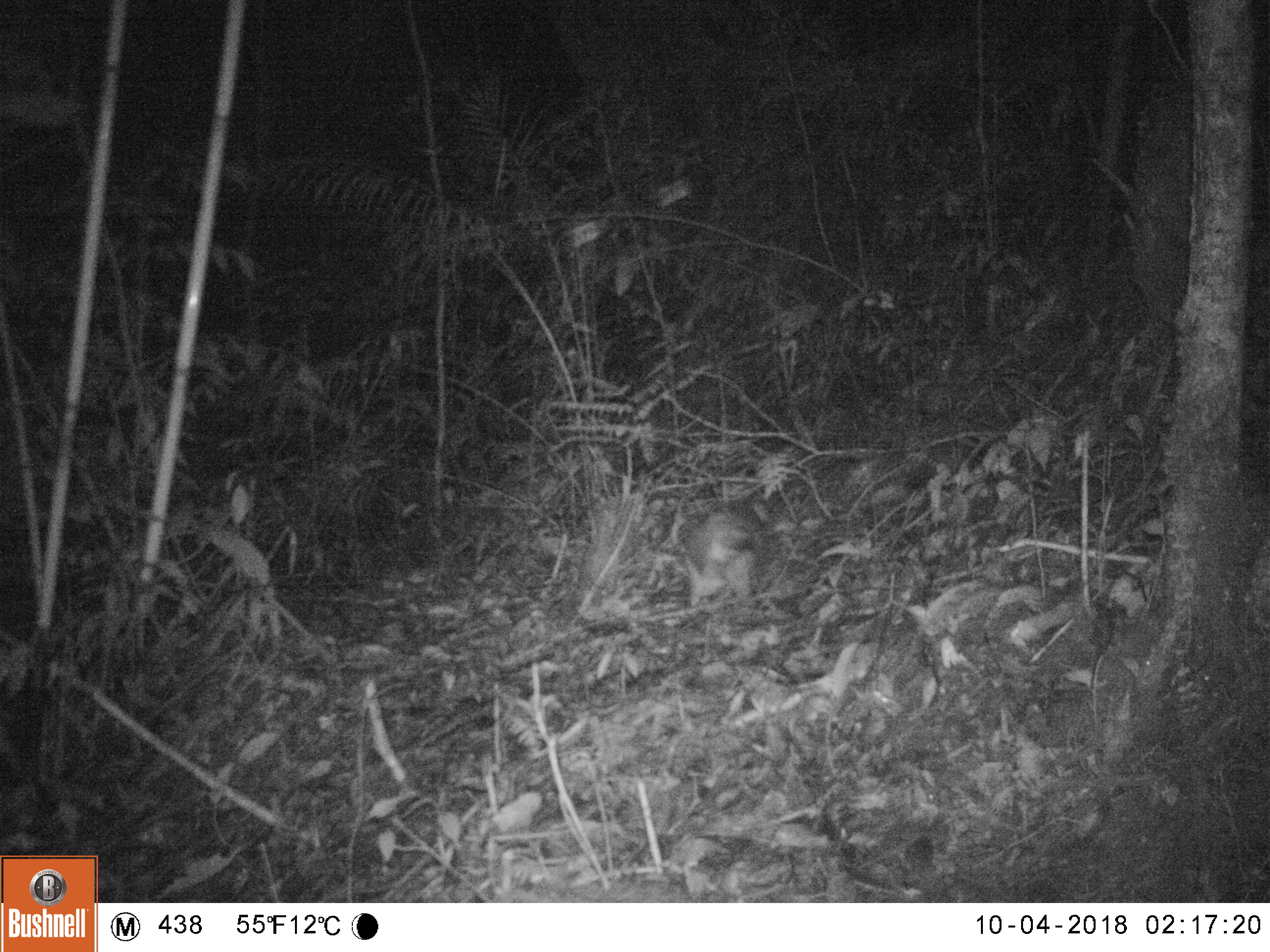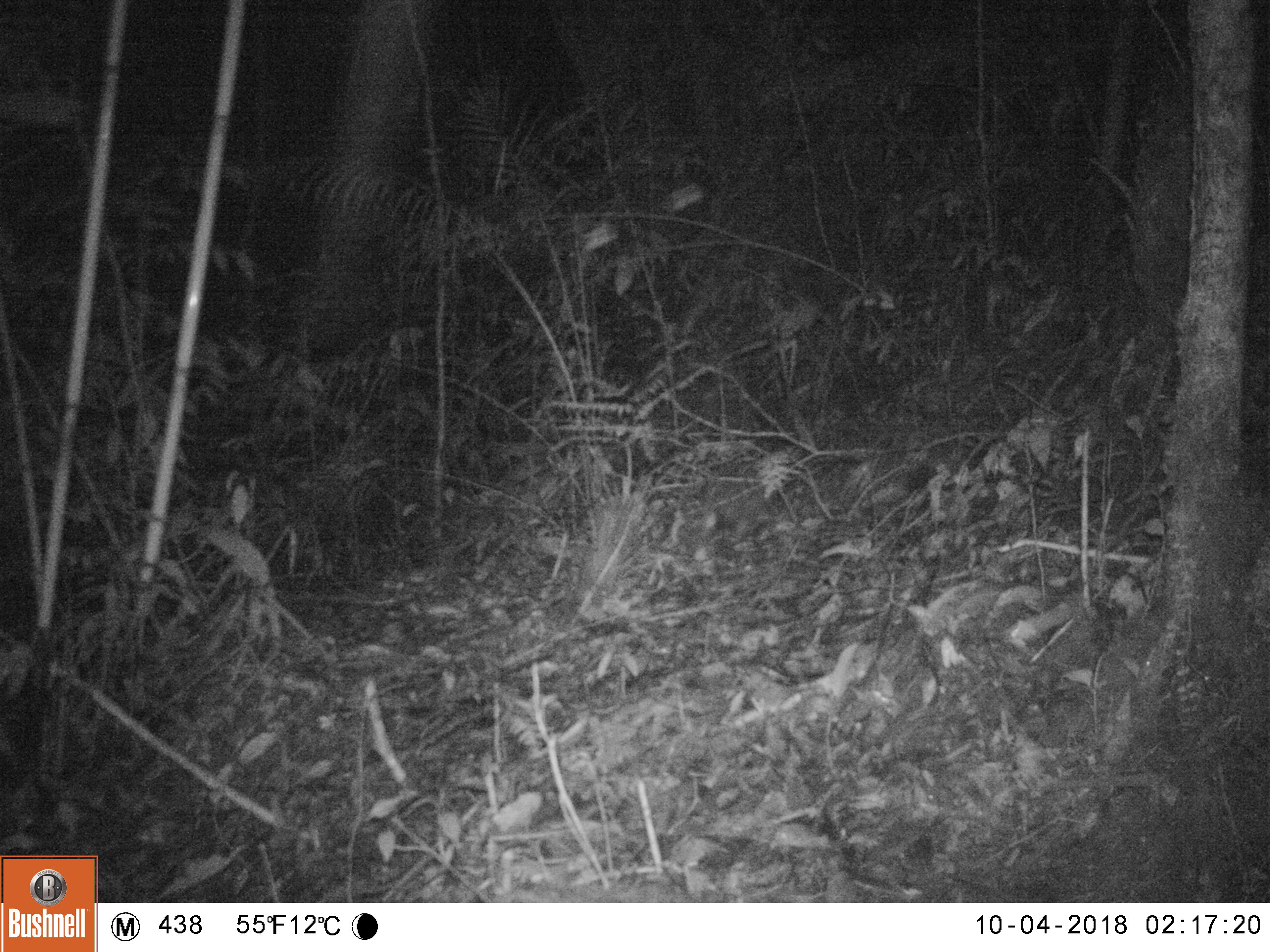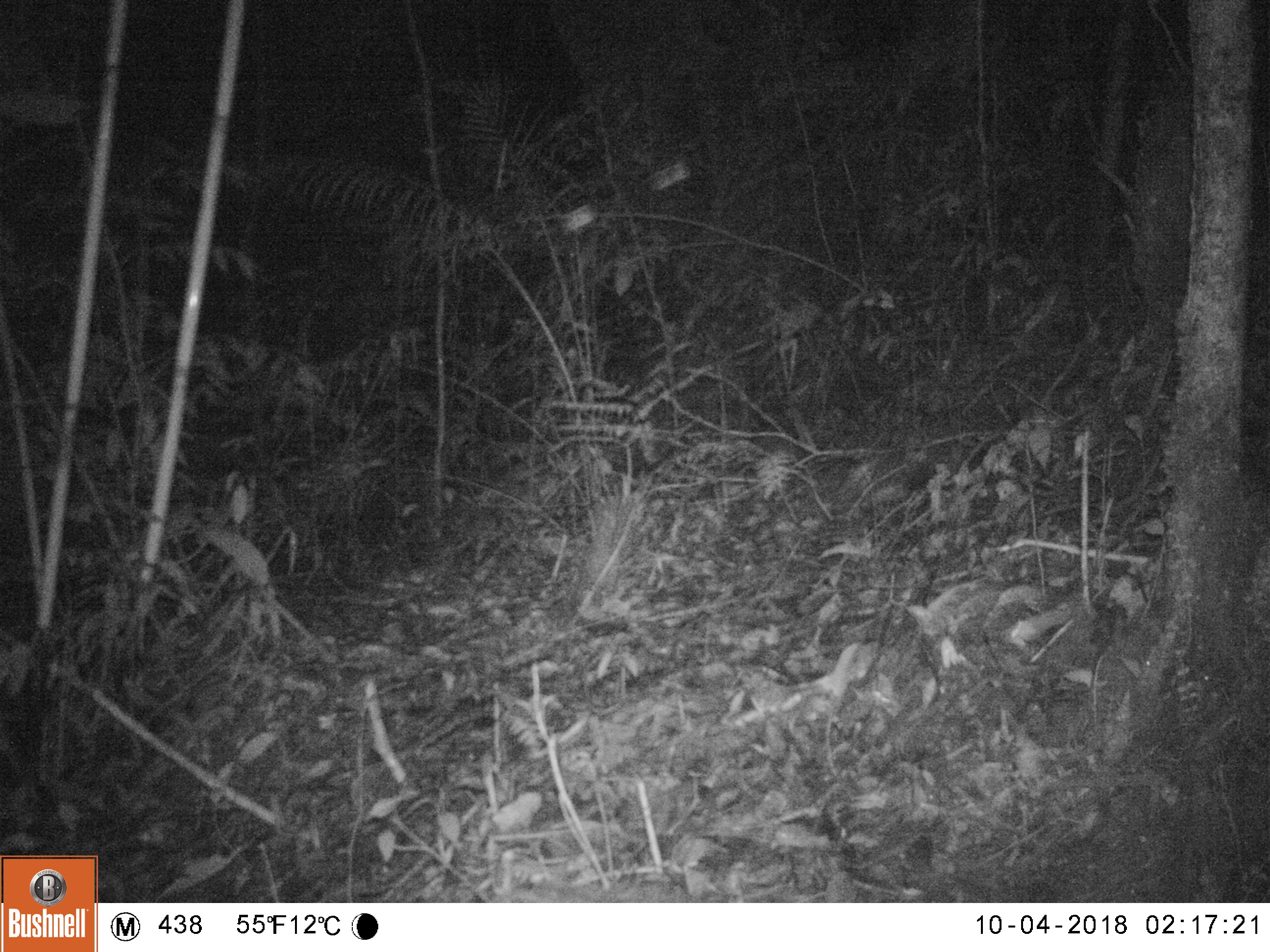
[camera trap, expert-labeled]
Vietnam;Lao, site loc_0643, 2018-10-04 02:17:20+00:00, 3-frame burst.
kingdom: Animalia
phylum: Chordata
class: Mammalia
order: Rodentia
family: Hystricidae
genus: Atherurus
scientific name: Atherurus macrourus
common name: asiatic brush-tailed porcupine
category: asiatic brush tailed porcupine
Asiatic brush tailed porcupine (asiatic brush-tailed porcupine) (Atherurus macrourus). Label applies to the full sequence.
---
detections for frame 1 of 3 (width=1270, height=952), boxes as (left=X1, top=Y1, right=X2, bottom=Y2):
asiatic brush tailed porcupine: (left=683, top=500, right=764, bottom=599)